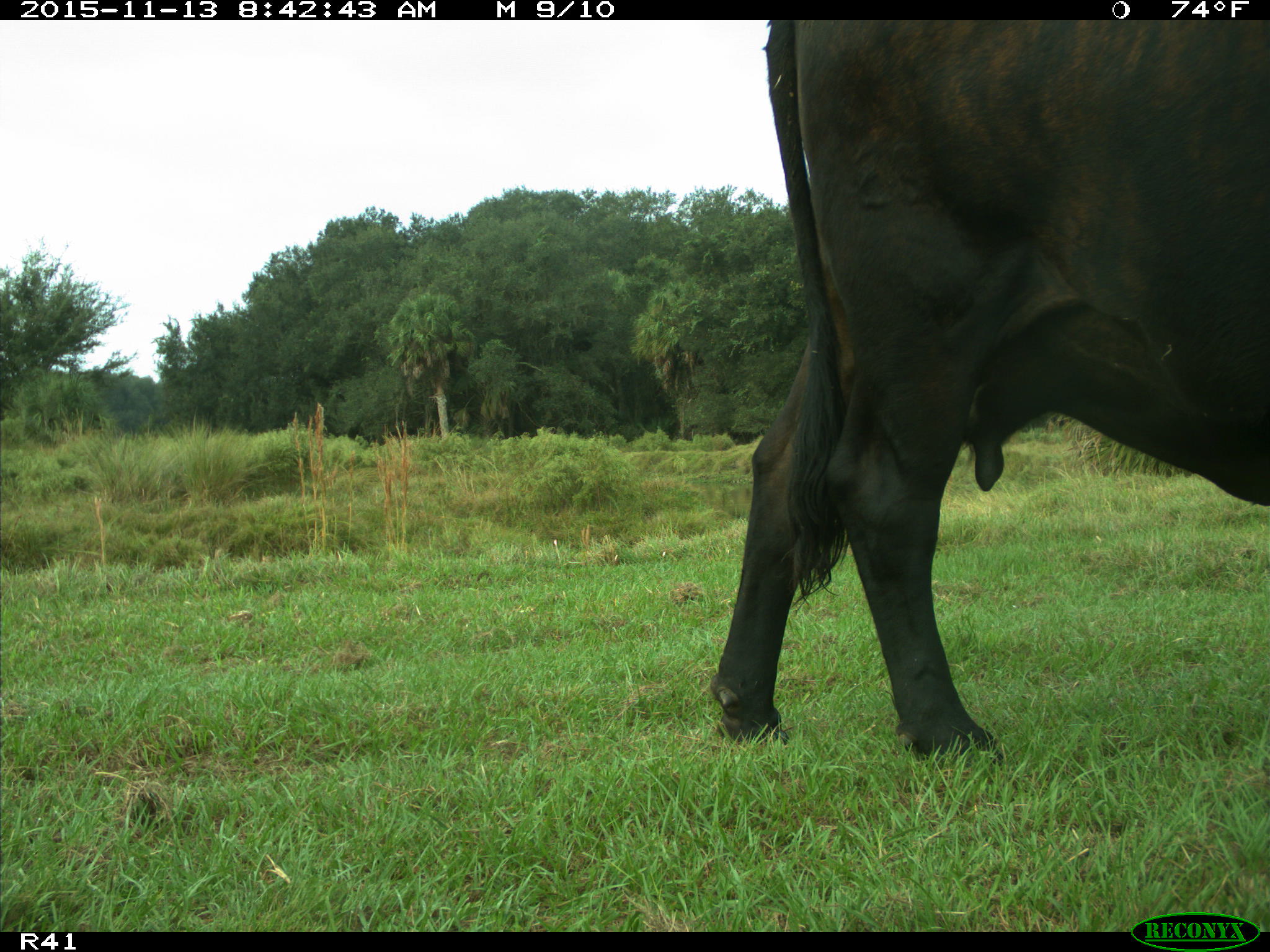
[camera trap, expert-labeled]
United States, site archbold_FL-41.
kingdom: Animalia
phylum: Chordata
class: Mammalia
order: Artiodactyla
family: Bovidae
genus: Bos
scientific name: Bos taurus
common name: domestic cow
Bos taurus (domestic cow).